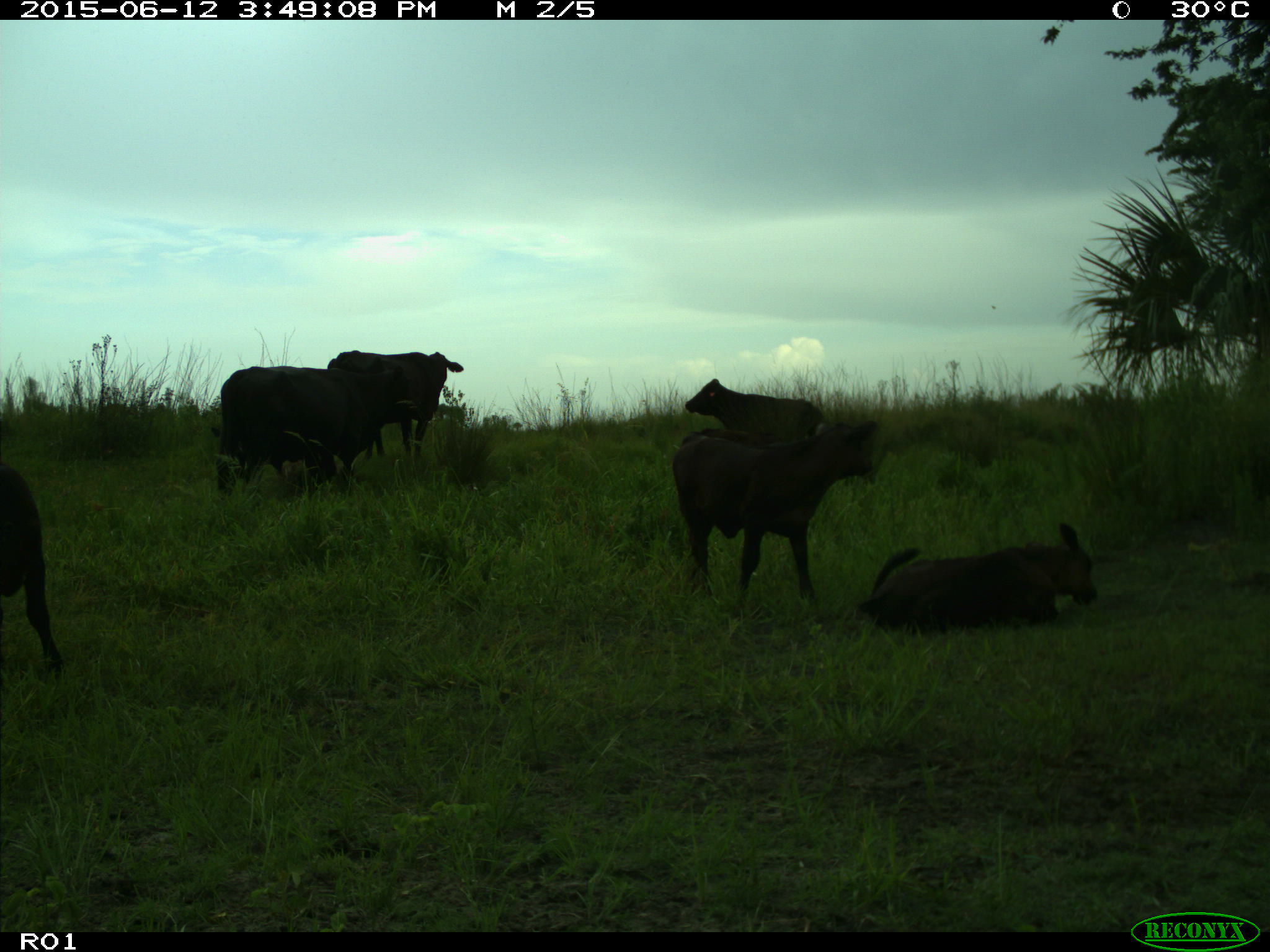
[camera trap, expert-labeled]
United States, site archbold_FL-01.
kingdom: Animalia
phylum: Chordata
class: Mammalia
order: Artiodactyla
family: Bovidae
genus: Bos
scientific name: Bos taurus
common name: domestic cow